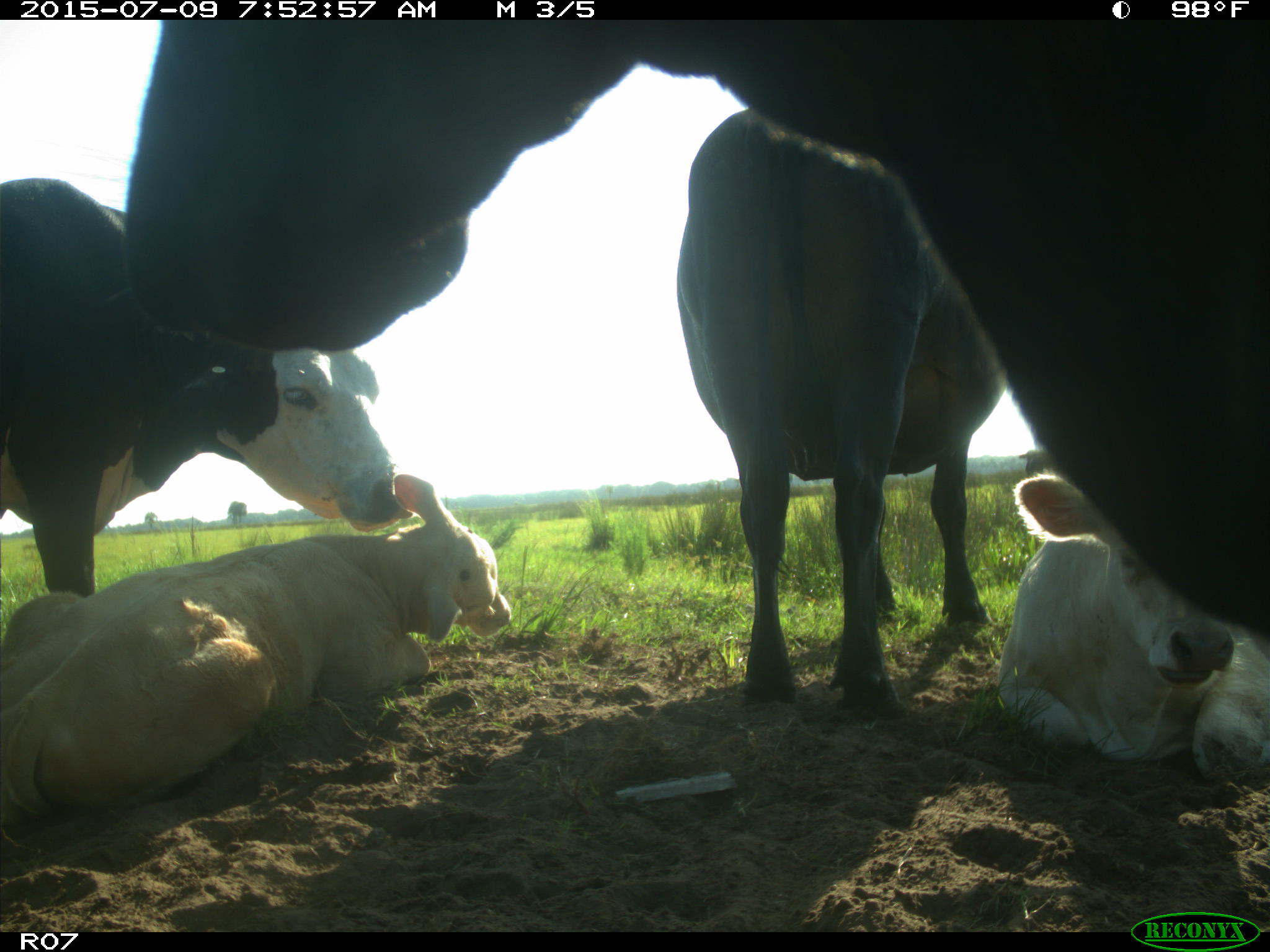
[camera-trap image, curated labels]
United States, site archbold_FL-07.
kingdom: Animalia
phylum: Chordata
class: Mammalia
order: Artiodactyla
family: Bovidae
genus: Bos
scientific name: Bos taurus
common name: domestic cow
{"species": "Bos taurus (domestic cow)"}